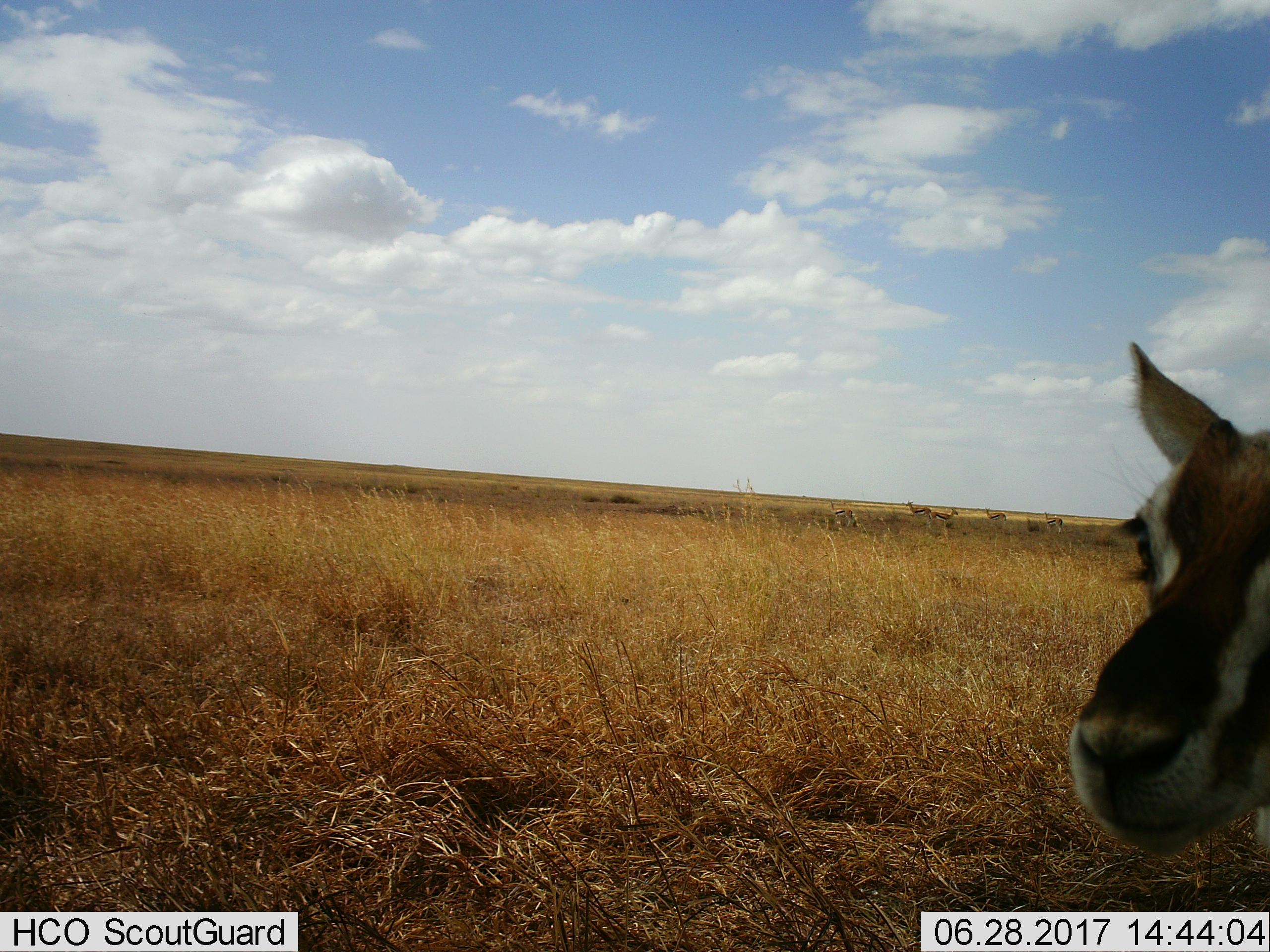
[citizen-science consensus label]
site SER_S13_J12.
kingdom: Animalia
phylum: Chordata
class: Mammalia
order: Artiodactyla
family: Bovidae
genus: Eudorcas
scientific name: Eudorcas thomsonii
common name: thomson's gazelle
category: gazellethomsons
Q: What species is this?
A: Gazellethomsons (thomson's gazelle) (Eudorcas thomsonii).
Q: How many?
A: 6.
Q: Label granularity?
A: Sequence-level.